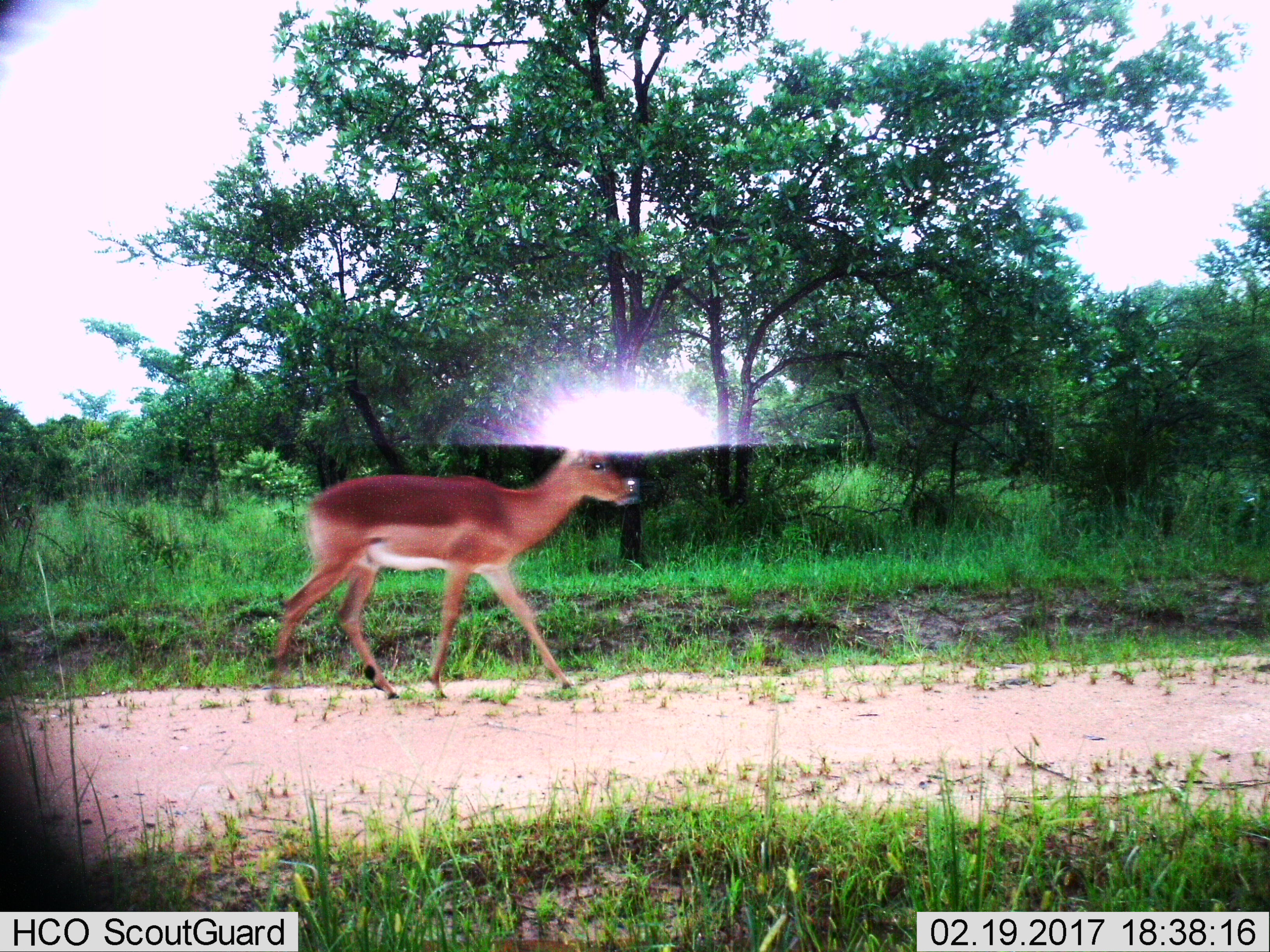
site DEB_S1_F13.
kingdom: Animalia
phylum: Chordata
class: Mammalia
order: Artiodactyla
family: Bovidae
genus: Aepyceros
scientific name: Aepyceros melampus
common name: impala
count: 1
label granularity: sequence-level